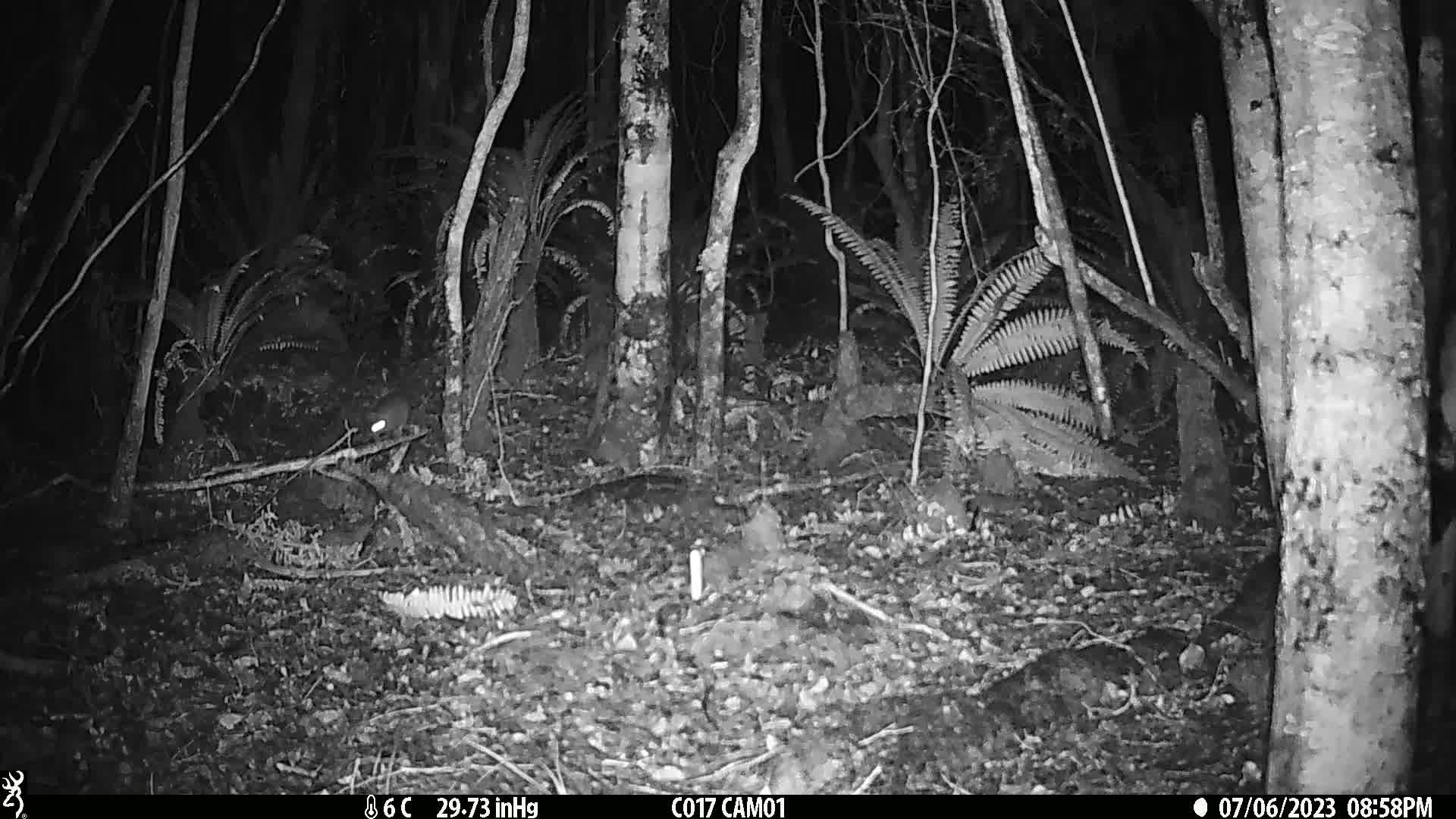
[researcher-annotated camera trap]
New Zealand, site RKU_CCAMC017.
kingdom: Animalia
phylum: Chordata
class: Mammalia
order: Rodentia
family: Muridae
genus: Rattus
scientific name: Rattus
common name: rat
Rat (Rattus).